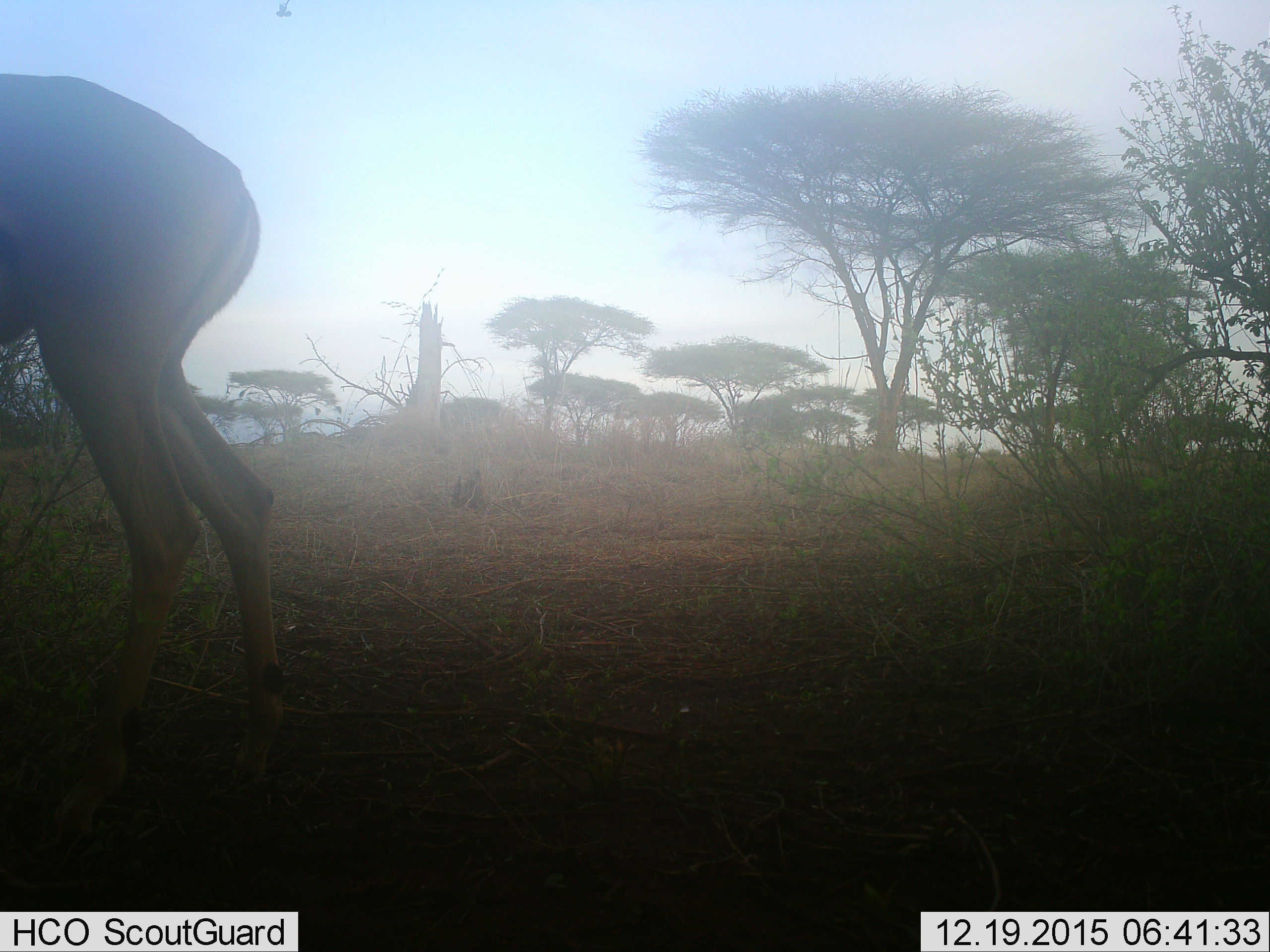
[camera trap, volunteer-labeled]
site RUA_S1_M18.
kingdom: Animalia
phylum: Chordata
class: Mammalia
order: Artiodactyla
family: Bovidae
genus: Aepyceros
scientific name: Aepyceros melampus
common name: impala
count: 1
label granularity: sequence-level